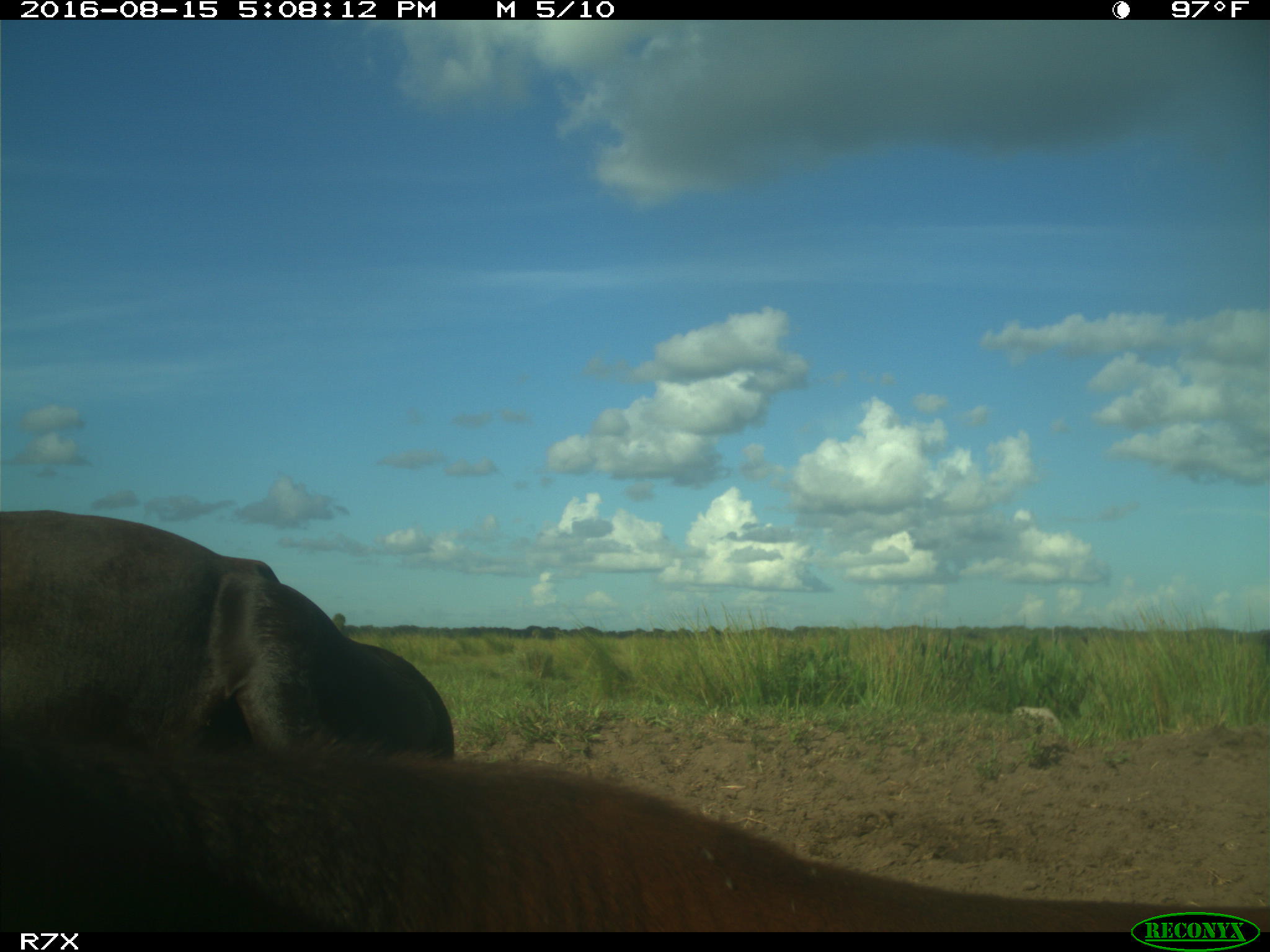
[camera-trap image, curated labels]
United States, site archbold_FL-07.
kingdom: Animalia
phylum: Chordata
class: Mammalia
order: Artiodactyla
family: Bovidae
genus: Bos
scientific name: Bos taurus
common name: domestic cow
Bos taurus (domestic cow).